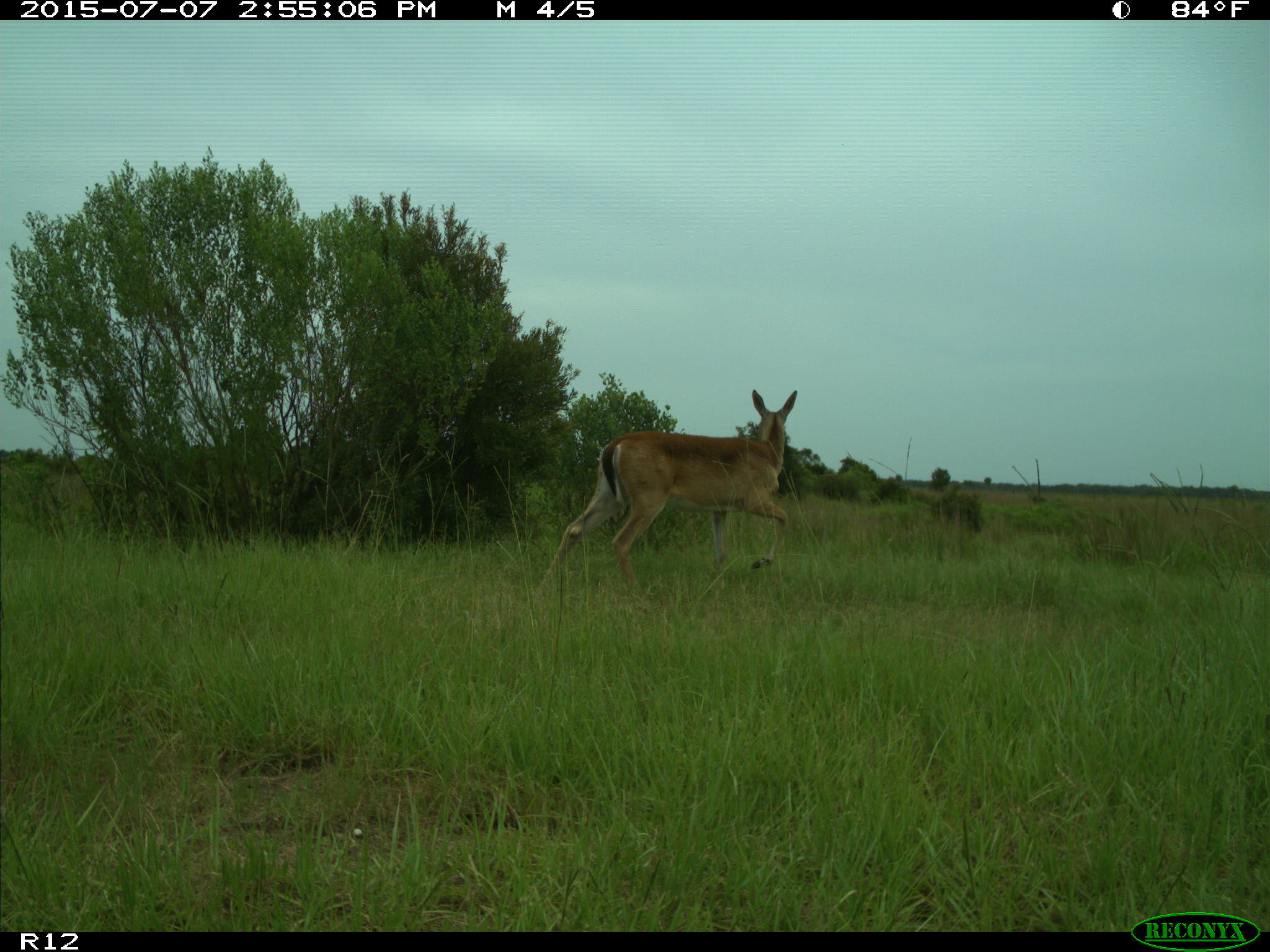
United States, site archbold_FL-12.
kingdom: Animalia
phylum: Chordata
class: Mammalia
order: Artiodactyla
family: Cervidae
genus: Odocoileus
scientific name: Odocoileus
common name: deer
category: unidentified deer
Unidentified deer (deer) (Odocoileus).